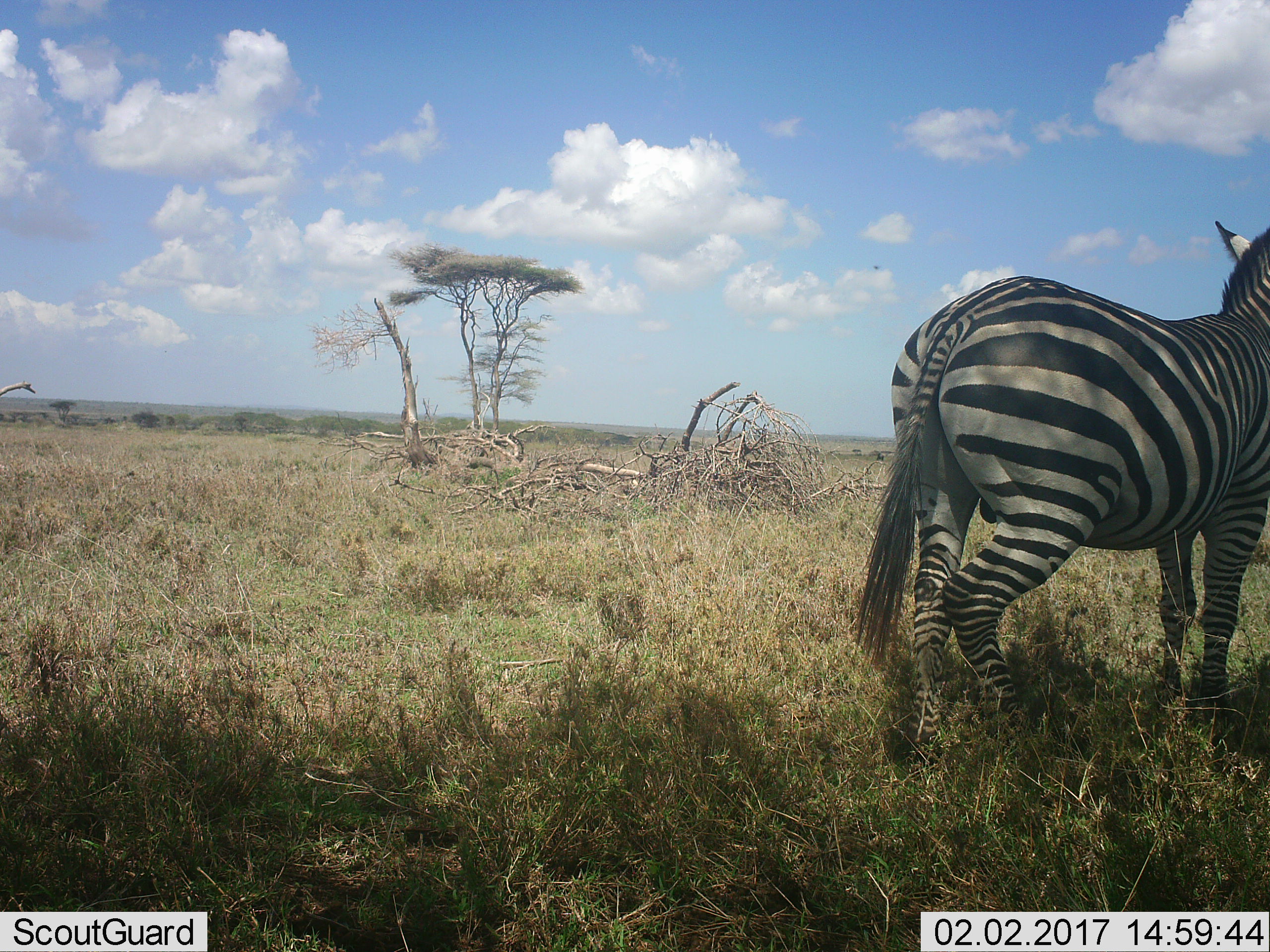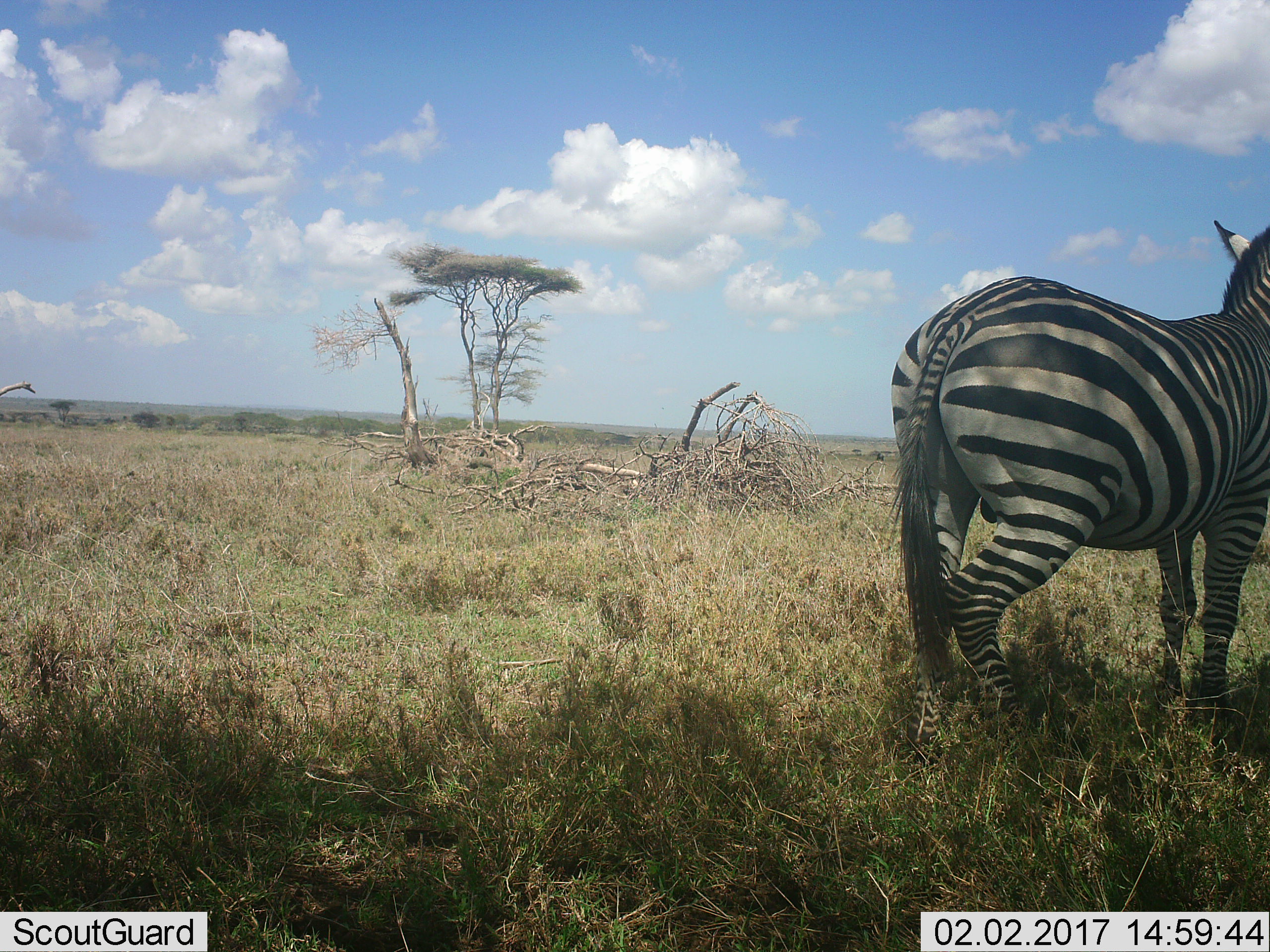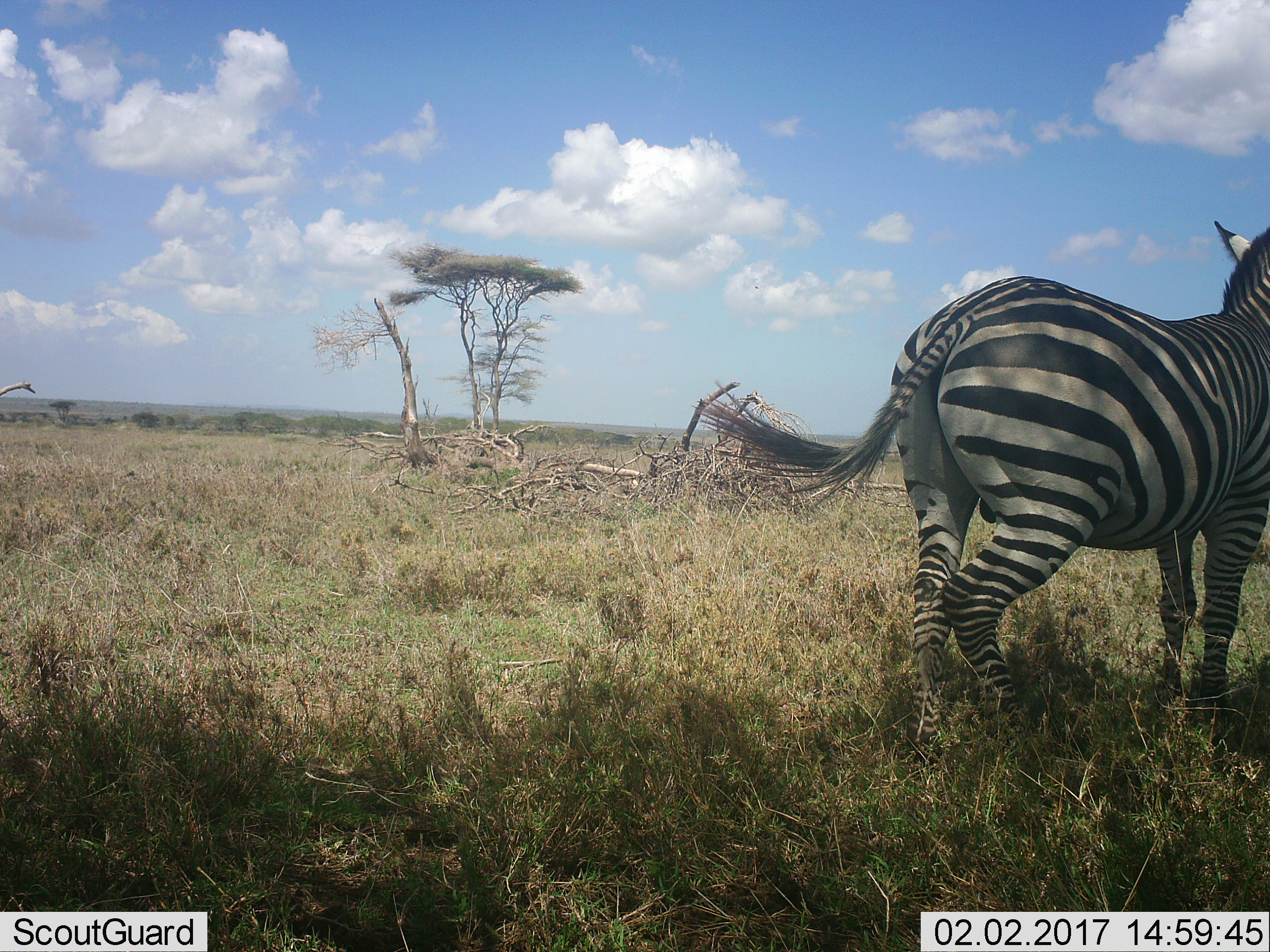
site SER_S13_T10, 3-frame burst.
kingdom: Animalia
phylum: Chordata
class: Mammalia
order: Perissodactyla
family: Equidae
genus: Equus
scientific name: Equus quagga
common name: plains zebra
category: zebraplains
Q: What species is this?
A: Zebraplains (plains zebra) (Equus quagga).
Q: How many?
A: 1.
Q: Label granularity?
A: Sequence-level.